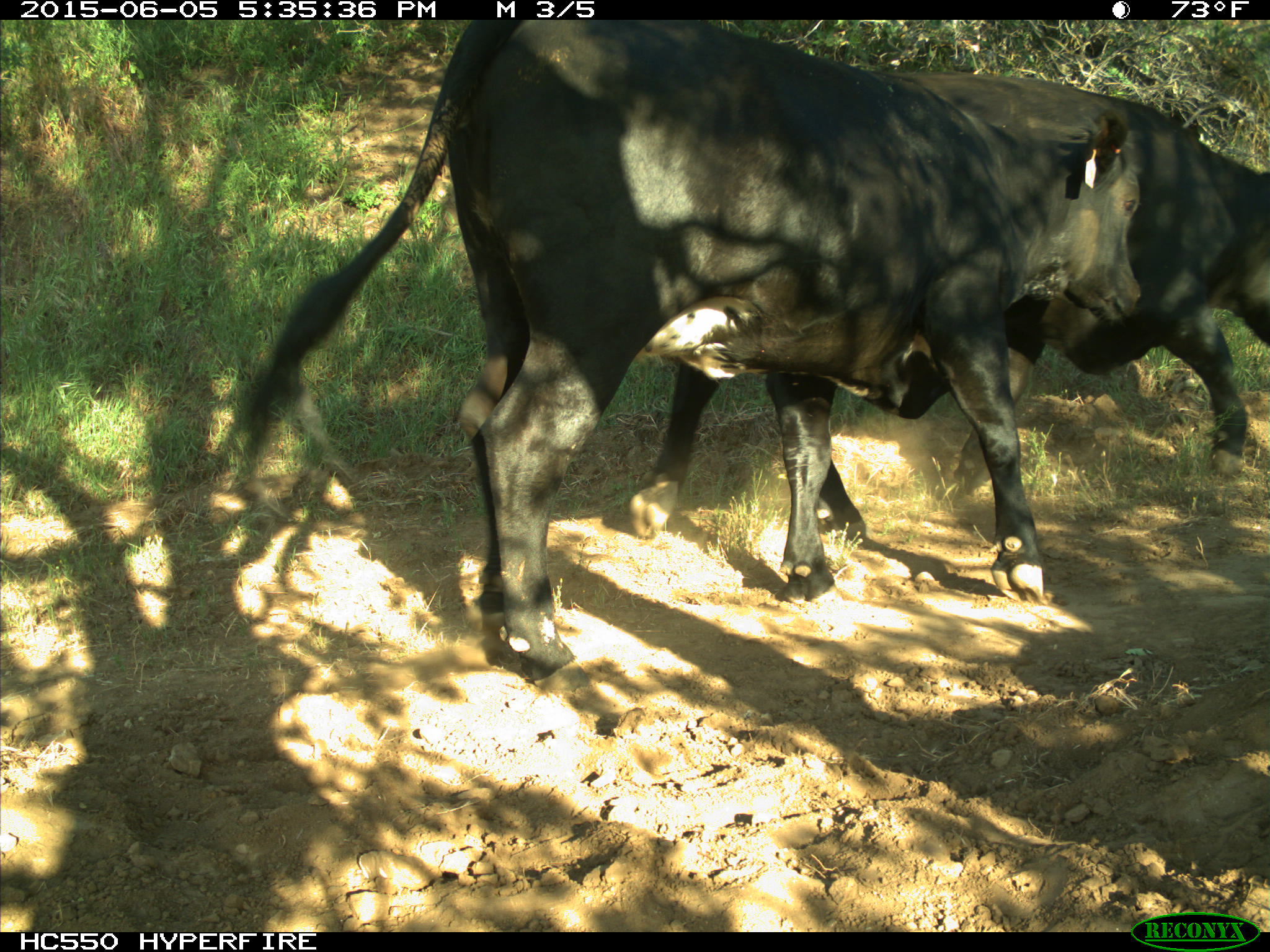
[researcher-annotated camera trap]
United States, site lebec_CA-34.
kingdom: Animalia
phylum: Chordata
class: Mammalia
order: Artiodactyla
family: Bovidae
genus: Bos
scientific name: Bos taurus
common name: domestic cow